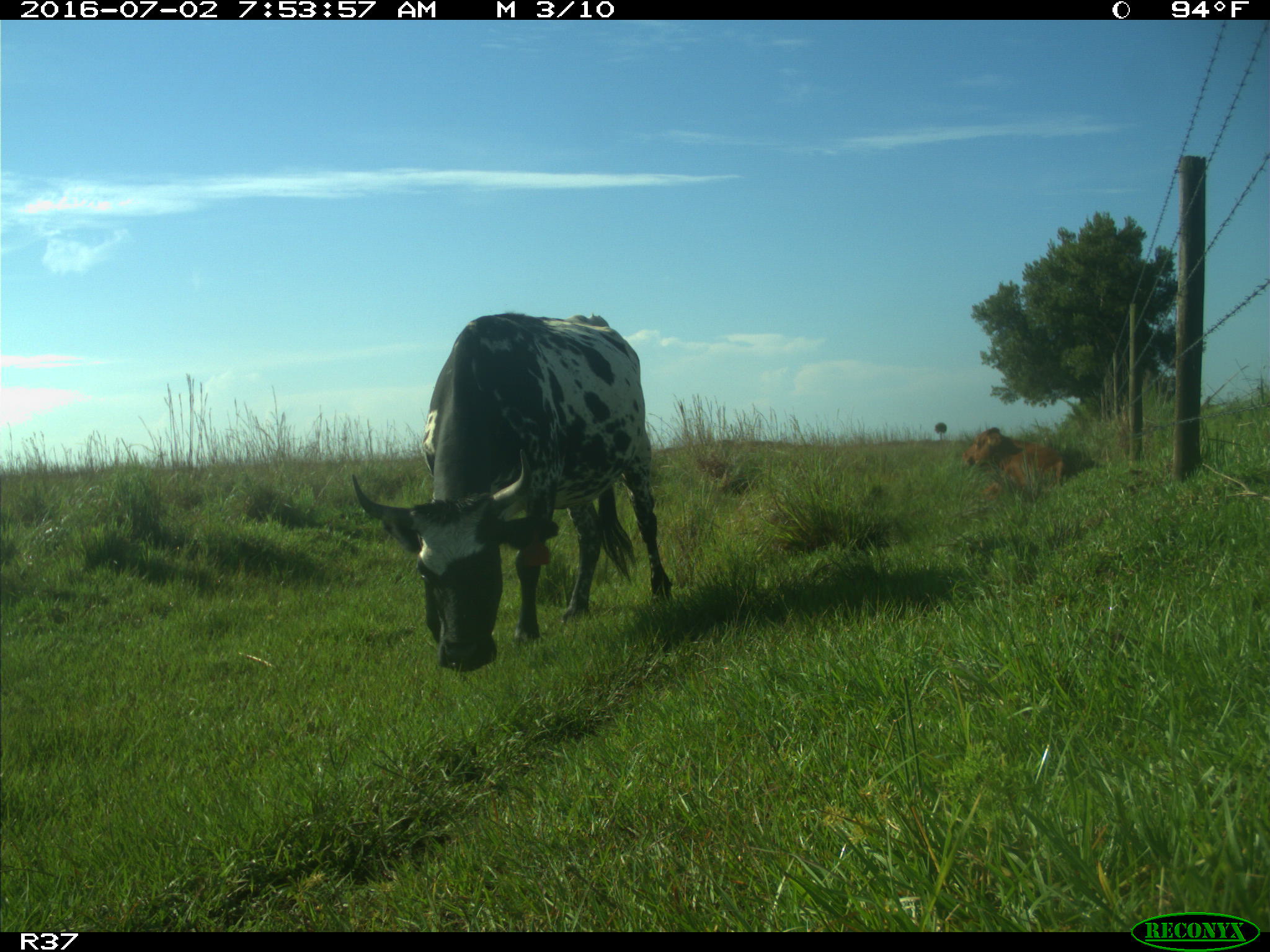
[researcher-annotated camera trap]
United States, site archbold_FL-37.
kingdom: Animalia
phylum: Chordata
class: Mammalia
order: Artiodactyla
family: Bovidae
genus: Bos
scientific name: Bos taurus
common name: domestic cow